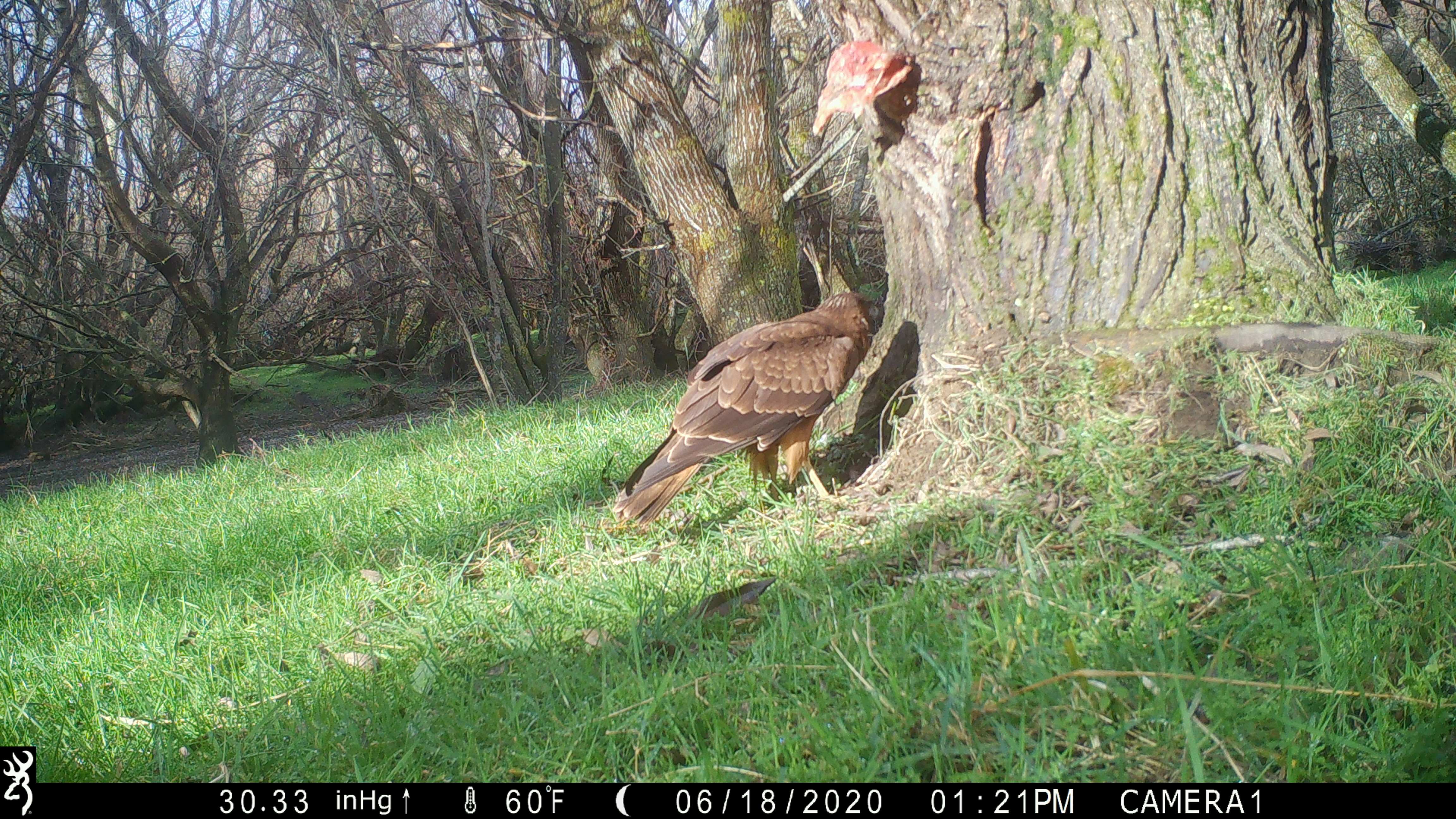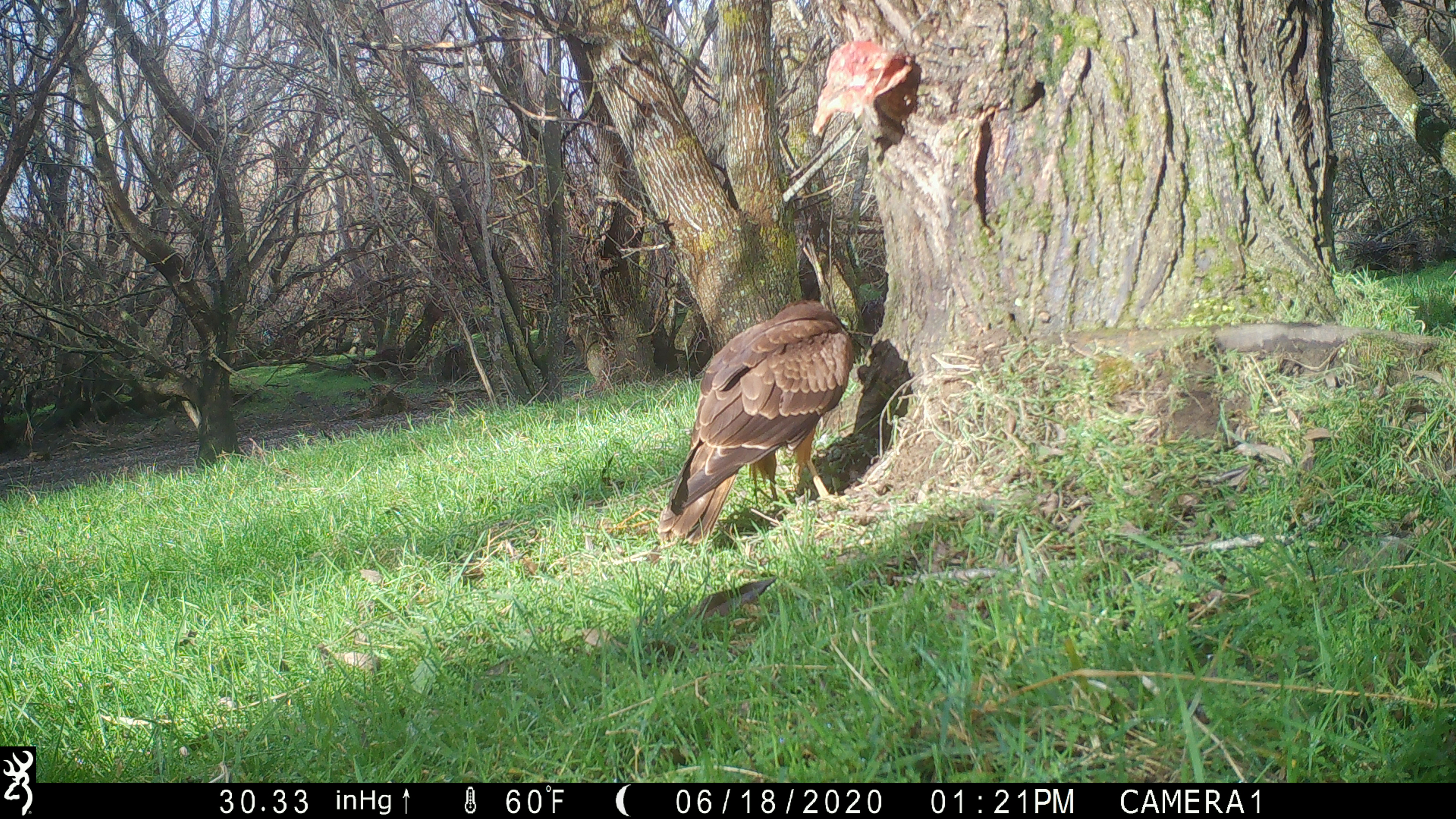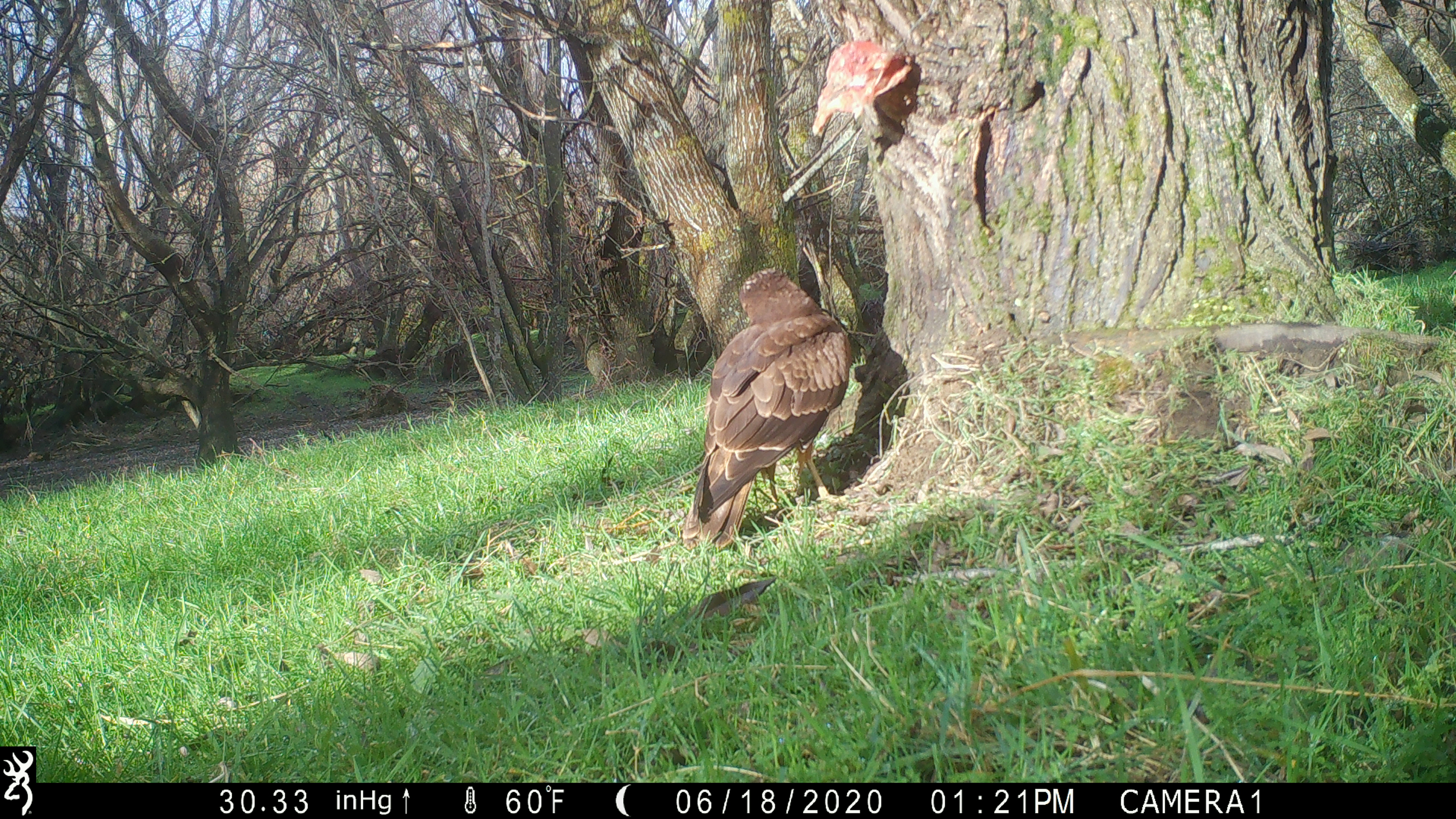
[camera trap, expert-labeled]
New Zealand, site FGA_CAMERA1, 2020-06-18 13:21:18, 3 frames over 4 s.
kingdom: Animalia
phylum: Chordata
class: Aves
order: Accipitriformes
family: Accipitridae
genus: Circus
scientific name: Circus approximans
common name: swamp harrier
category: harrier